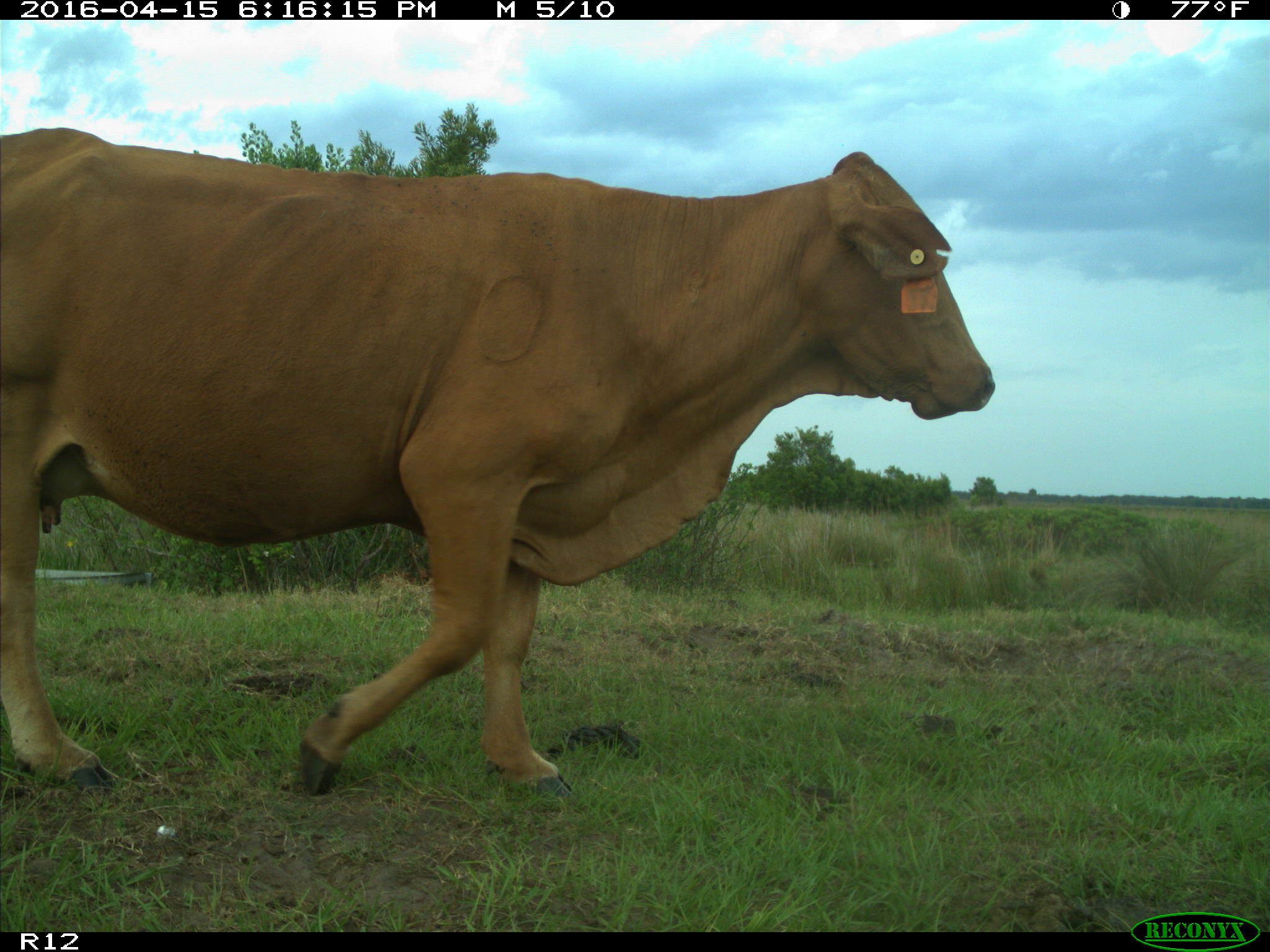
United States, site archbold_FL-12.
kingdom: Animalia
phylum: Chordata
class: Mammalia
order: Artiodactyla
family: Bovidae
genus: Bos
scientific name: Bos taurus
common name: domestic cow